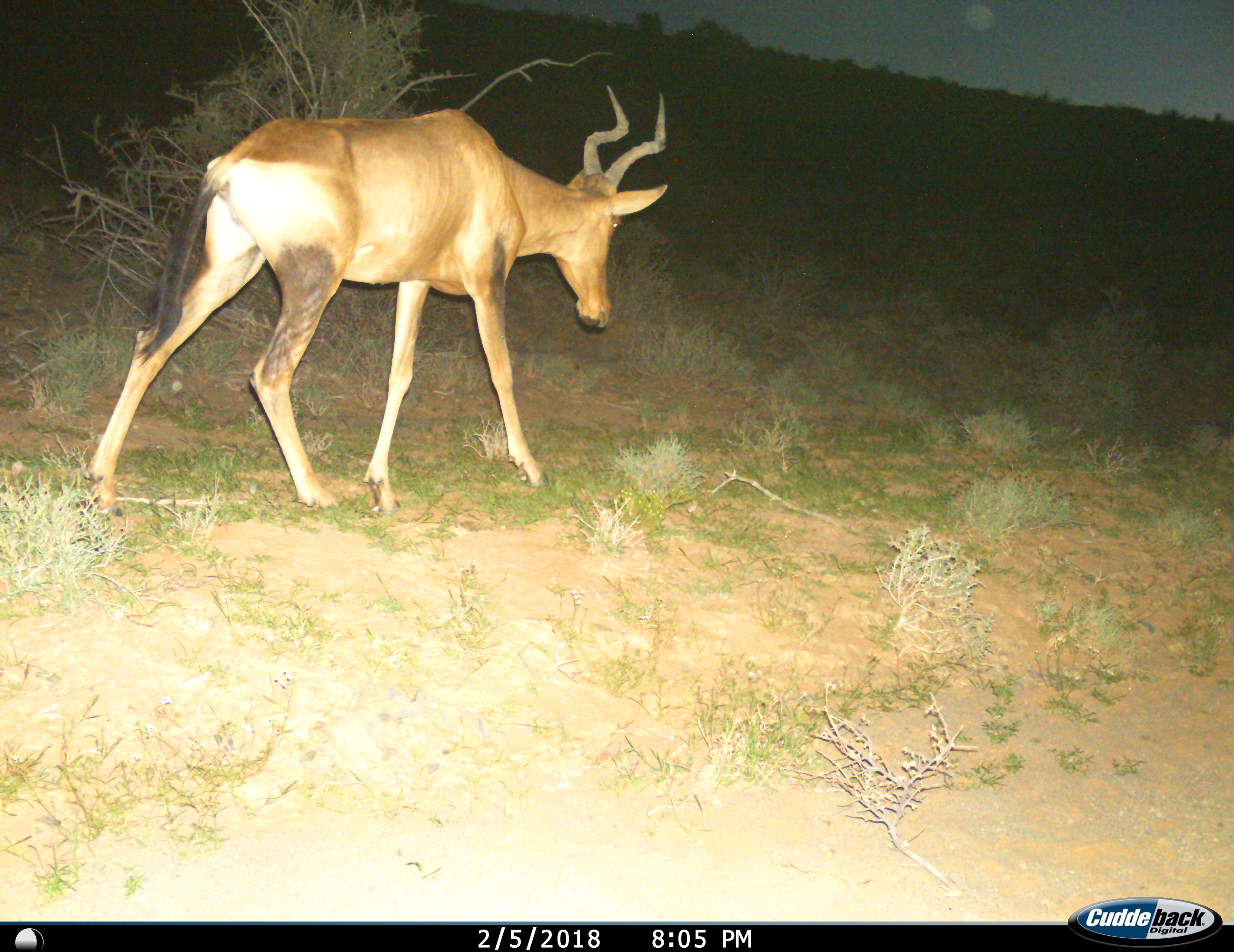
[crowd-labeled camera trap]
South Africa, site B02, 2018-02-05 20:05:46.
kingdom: Animalia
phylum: Chordata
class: Mammalia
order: Artiodactyla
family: Bovidae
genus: Alcelaphus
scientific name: Alcelaphus buselaphus caama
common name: red hartebeest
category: hartebeestred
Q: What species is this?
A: Hartebeestred (red hartebeest) (Alcelaphus buselaphus caama).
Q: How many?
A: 1.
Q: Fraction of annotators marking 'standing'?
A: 10%.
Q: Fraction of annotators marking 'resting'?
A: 0%.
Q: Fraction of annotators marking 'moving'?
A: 90%.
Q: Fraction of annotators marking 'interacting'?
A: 0%.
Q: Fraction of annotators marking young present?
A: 0%.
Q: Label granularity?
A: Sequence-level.